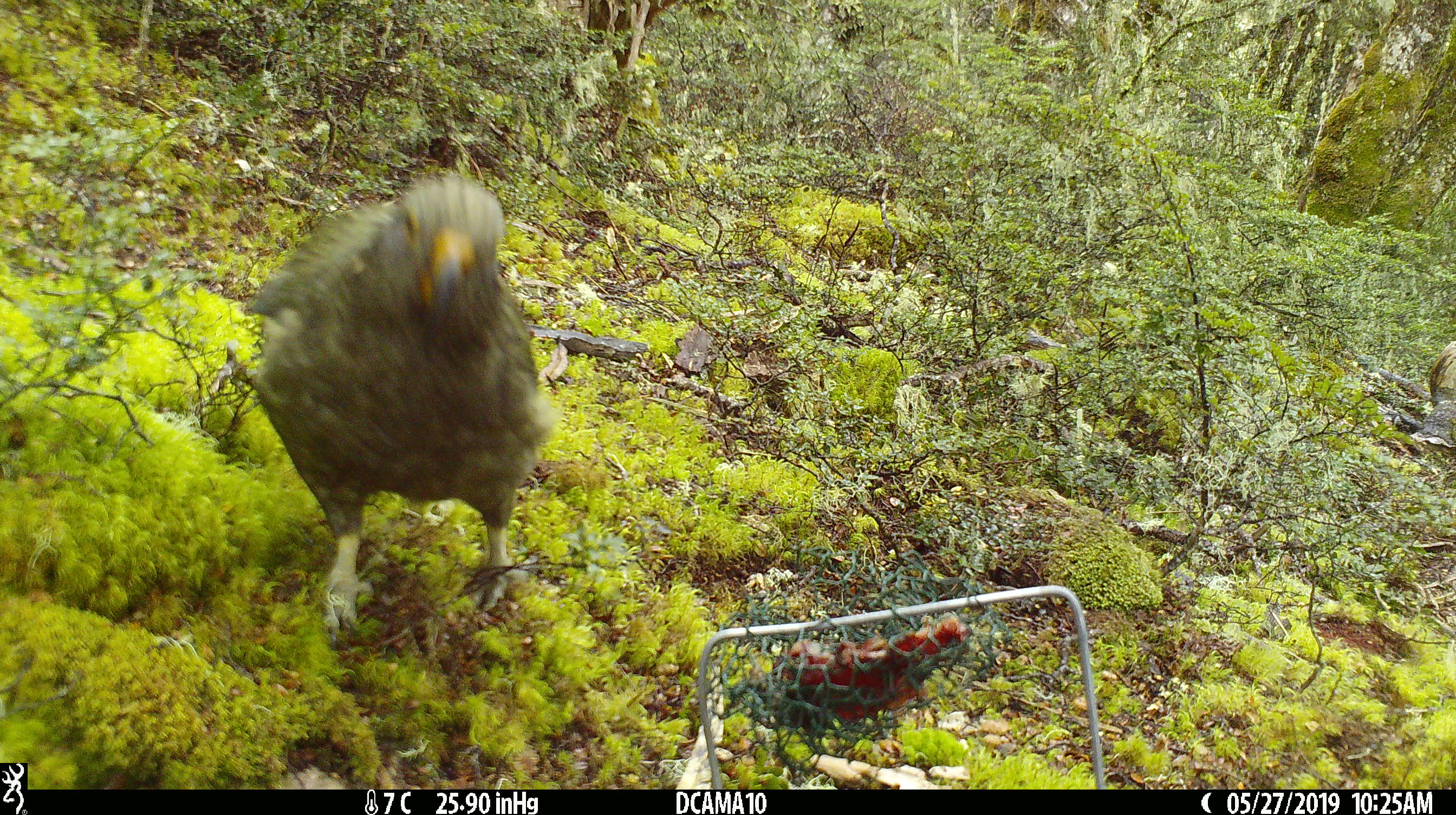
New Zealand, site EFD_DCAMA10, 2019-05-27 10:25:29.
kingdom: Animalia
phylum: Chordata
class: Aves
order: Psittaciformes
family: Strigopidae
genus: Nestor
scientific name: Nestor notabilis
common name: kea